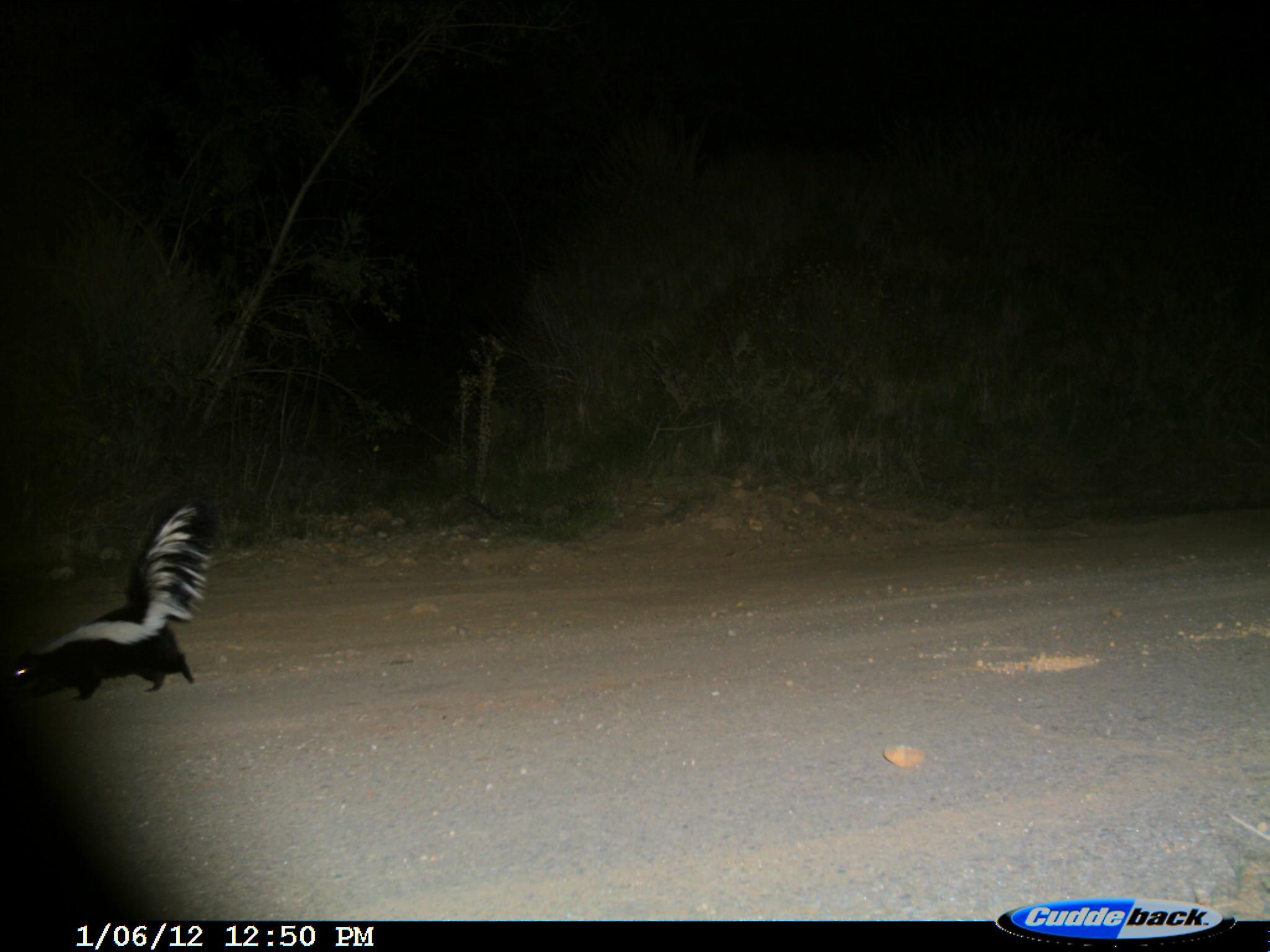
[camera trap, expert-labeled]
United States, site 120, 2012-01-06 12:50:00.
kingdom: Animalia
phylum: Chordata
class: Mammalia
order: Carnivora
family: Mephitidae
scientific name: Mephitidae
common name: skunk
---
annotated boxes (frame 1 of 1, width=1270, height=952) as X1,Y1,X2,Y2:
skunk: 10,480,220,712